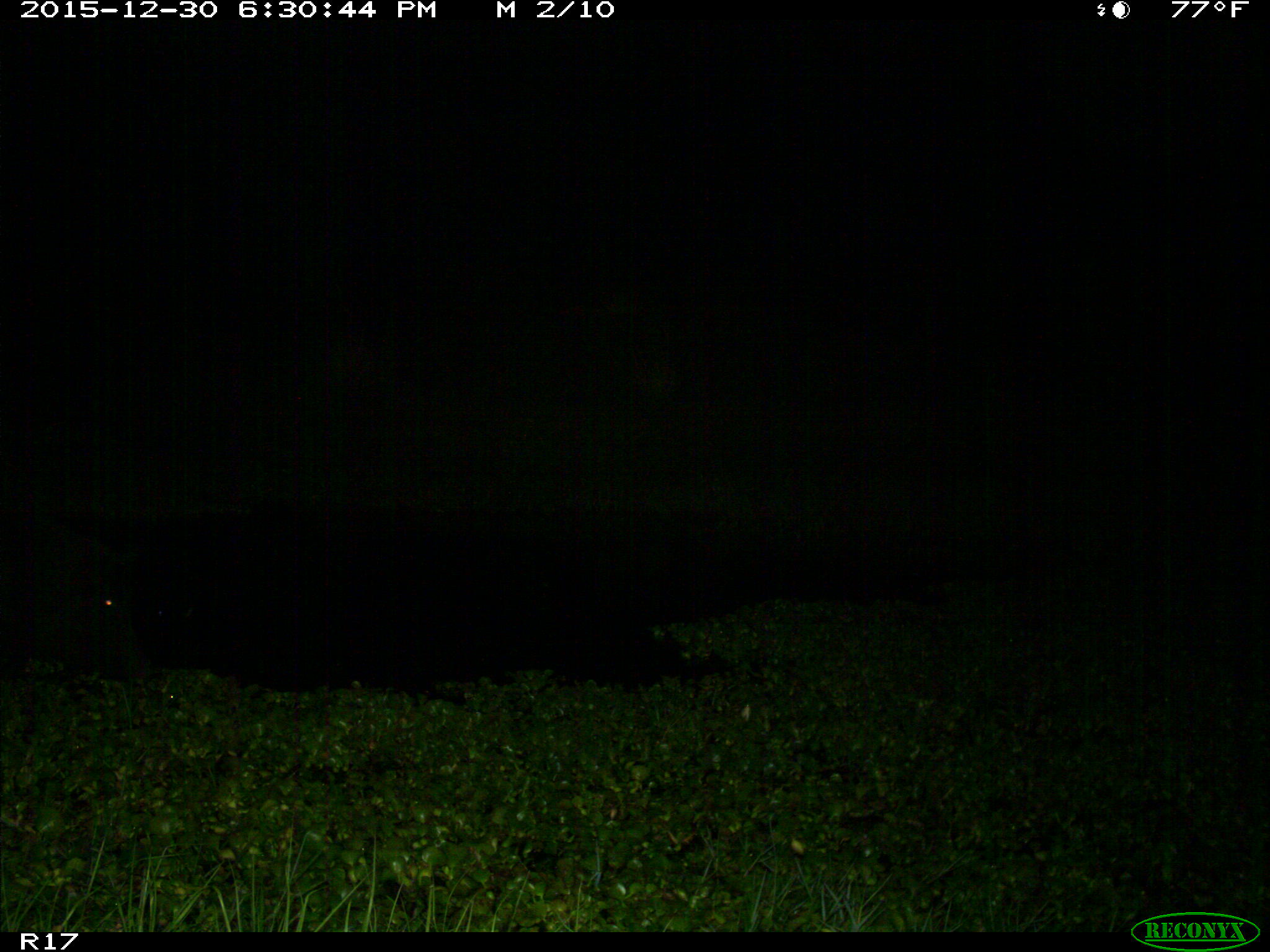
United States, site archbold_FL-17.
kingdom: Animalia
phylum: Chordata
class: Mammalia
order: Artiodactyla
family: Suidae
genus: Sus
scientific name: Sus scrofa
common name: wild boar